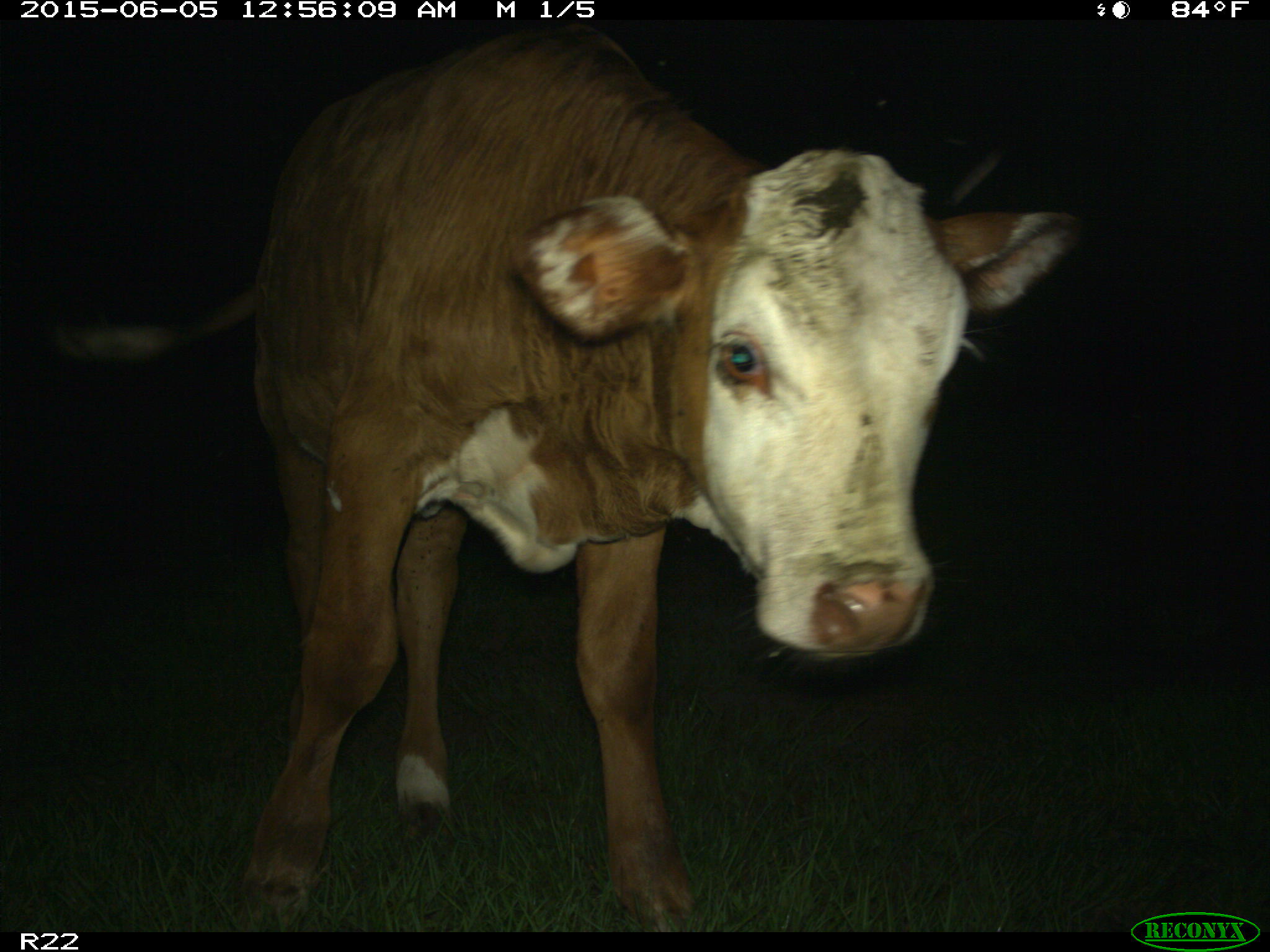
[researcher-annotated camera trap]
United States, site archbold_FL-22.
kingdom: Animalia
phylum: Chordata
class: Mammalia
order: Artiodactyla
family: Bovidae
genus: Bos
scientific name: Bos taurus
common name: domestic cow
Bos taurus (domestic cow).